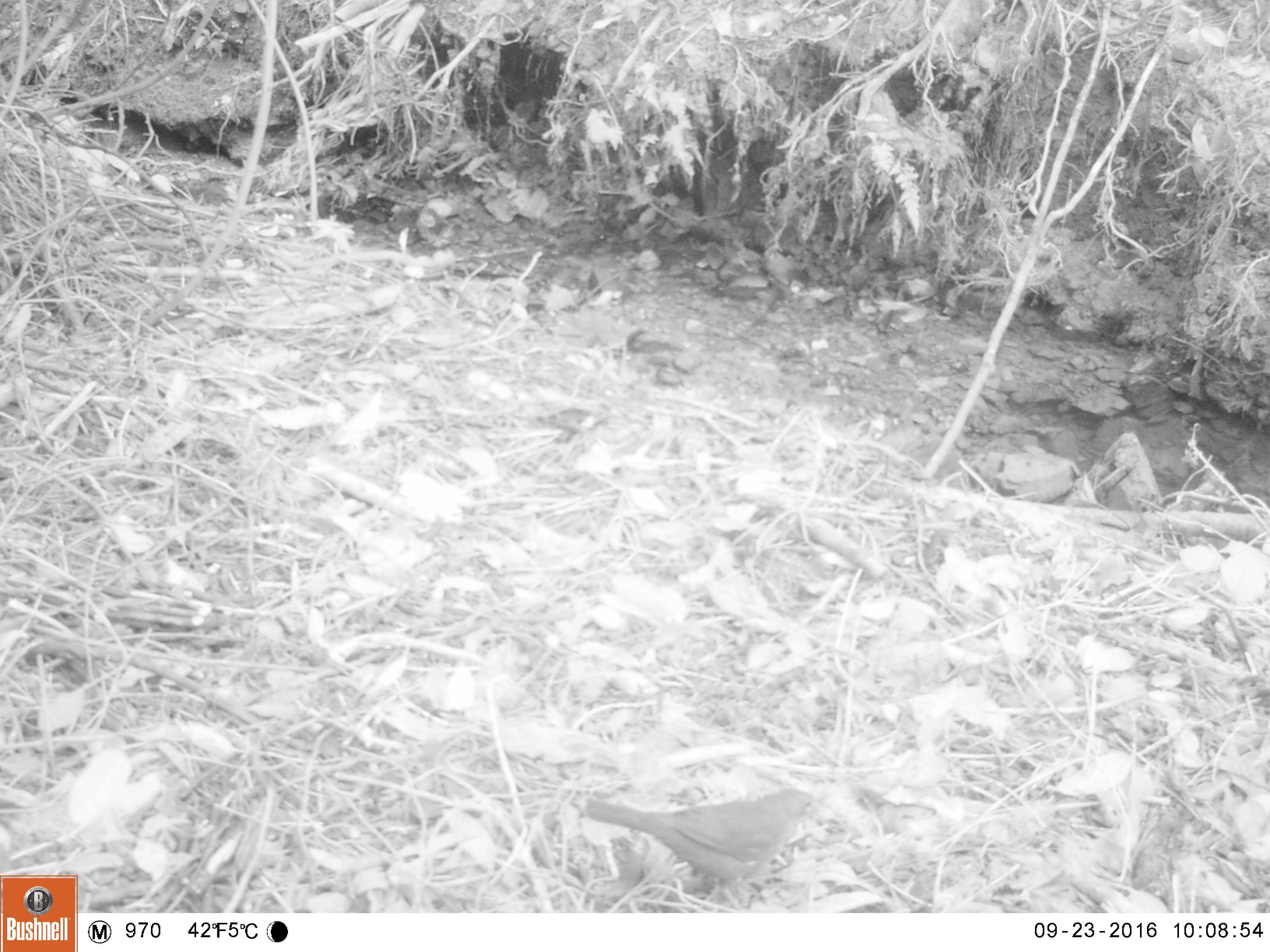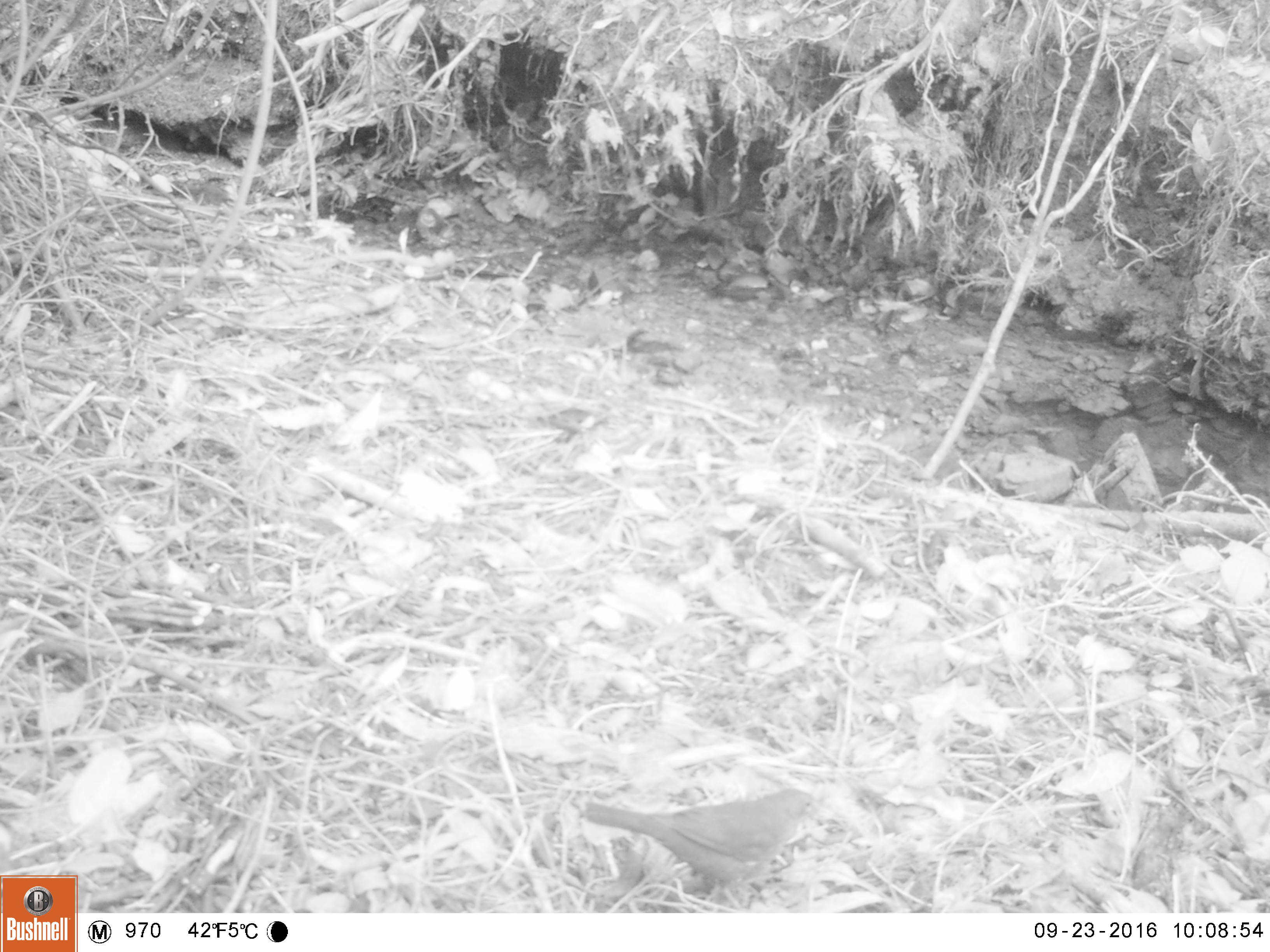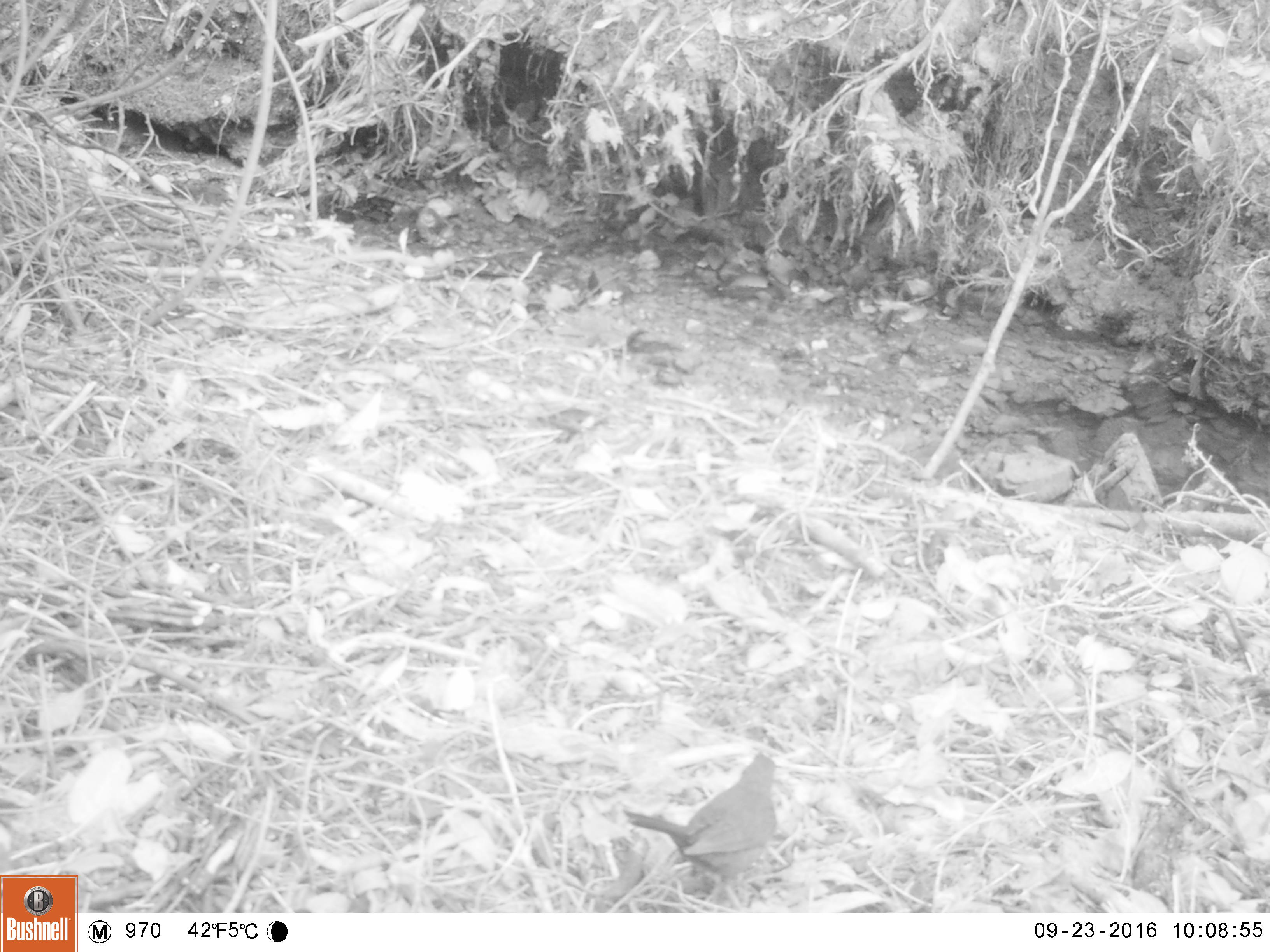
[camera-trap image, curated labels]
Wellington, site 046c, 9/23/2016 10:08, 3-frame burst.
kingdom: Animalia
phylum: Chordata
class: Aves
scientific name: Aves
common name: bird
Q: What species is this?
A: Bird (Aves).